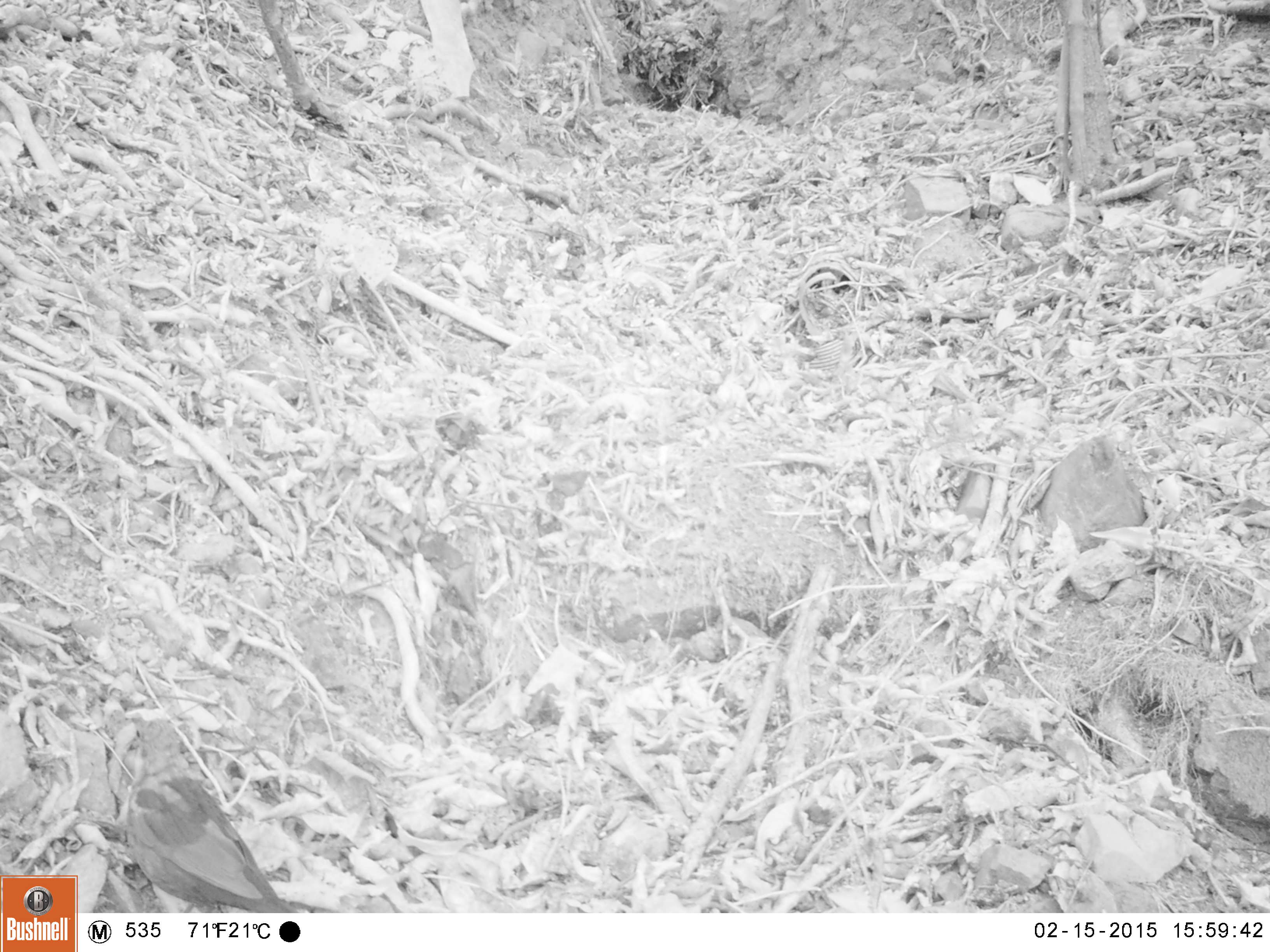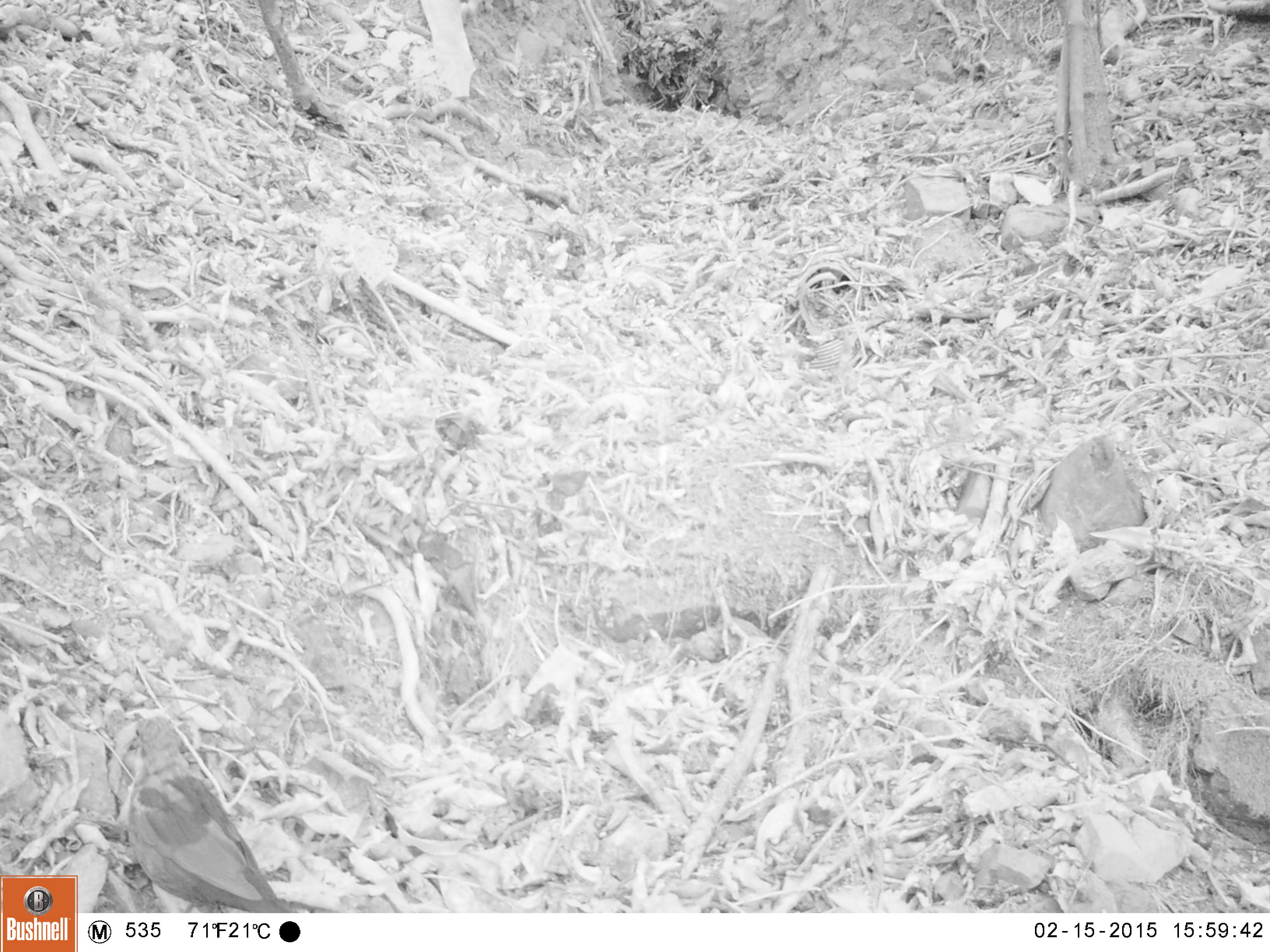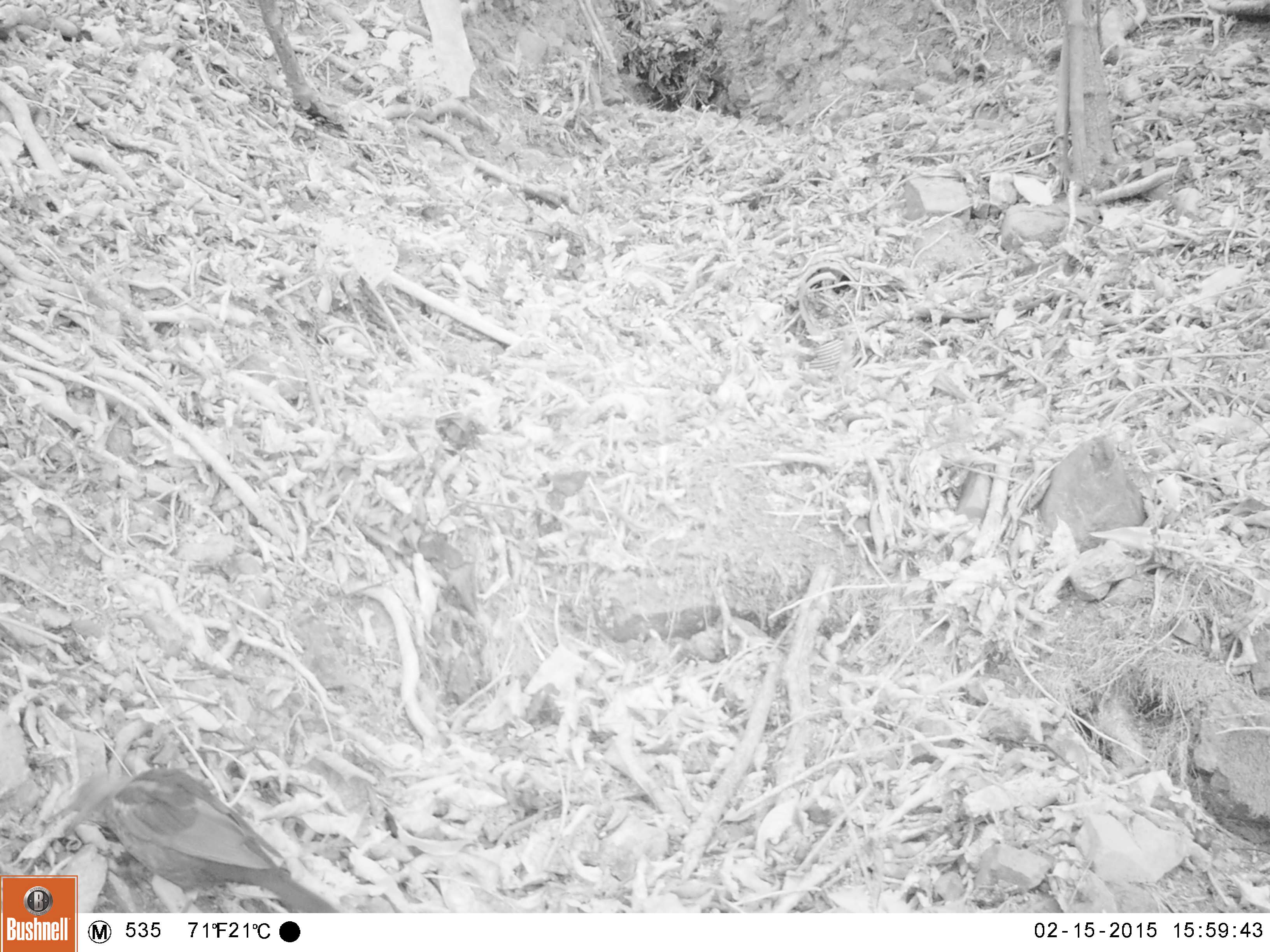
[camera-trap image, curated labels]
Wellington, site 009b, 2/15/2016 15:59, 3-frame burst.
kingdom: Animalia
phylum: Chordata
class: Aves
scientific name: Aves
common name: bird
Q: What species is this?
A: Bird (Aves).